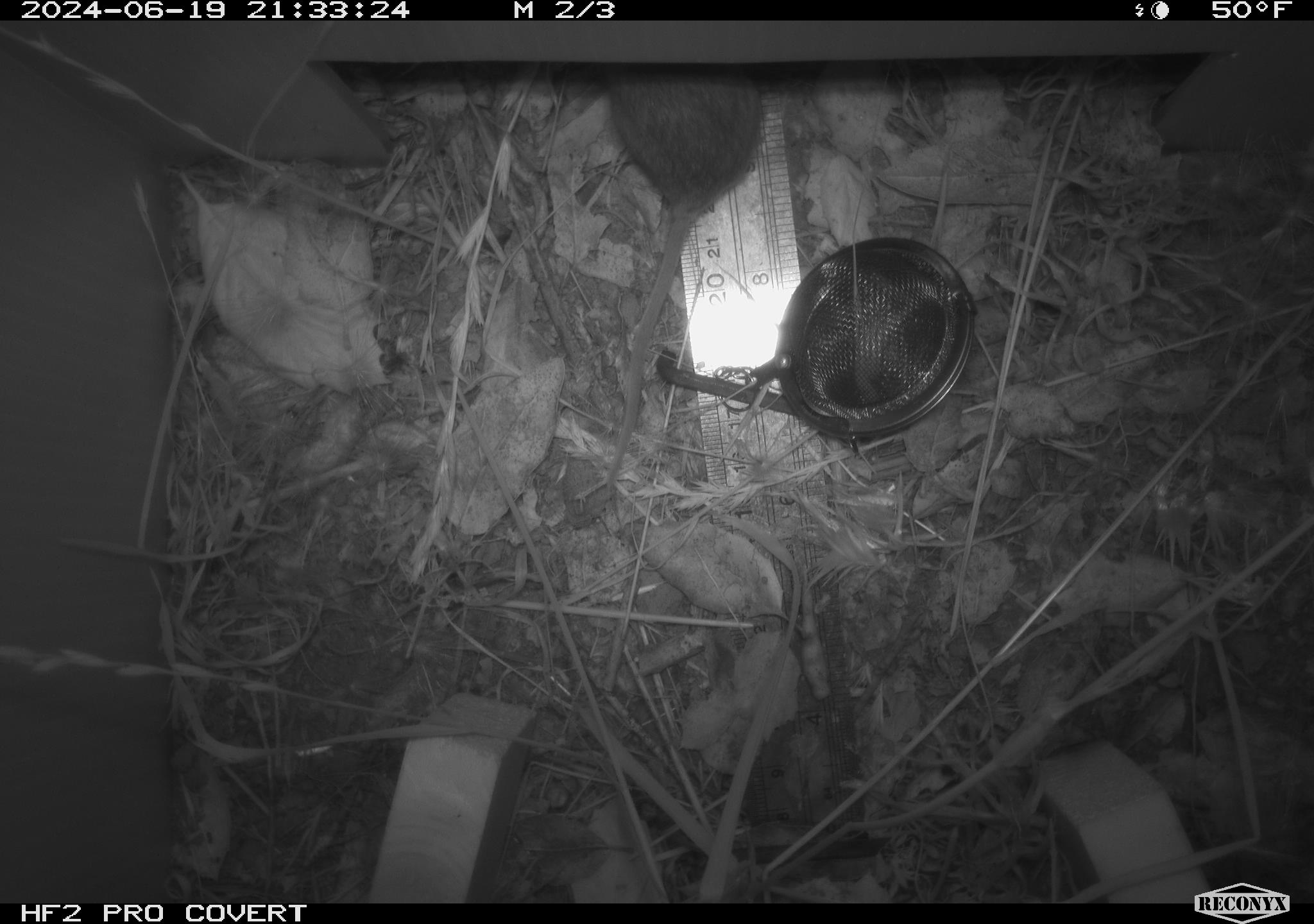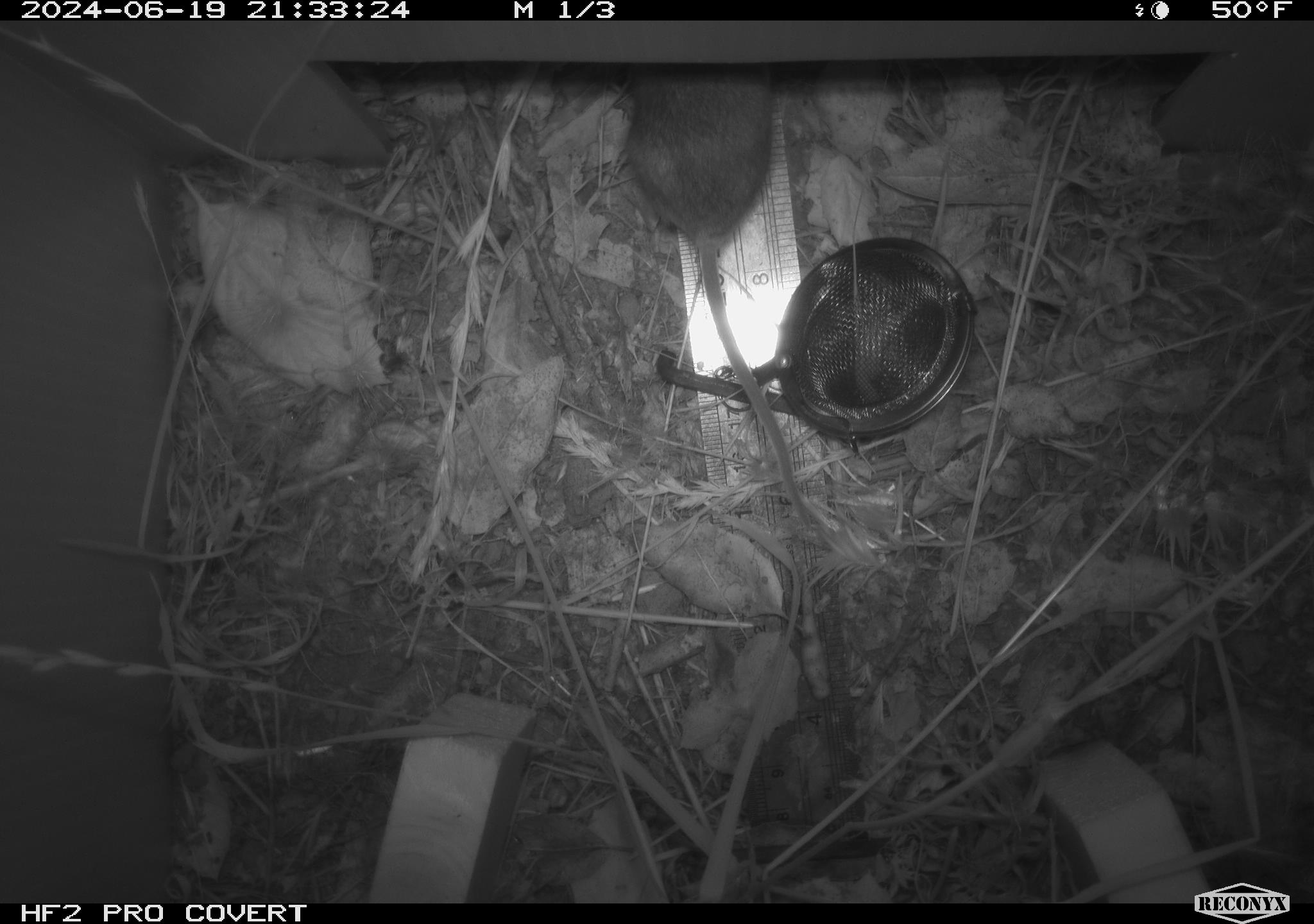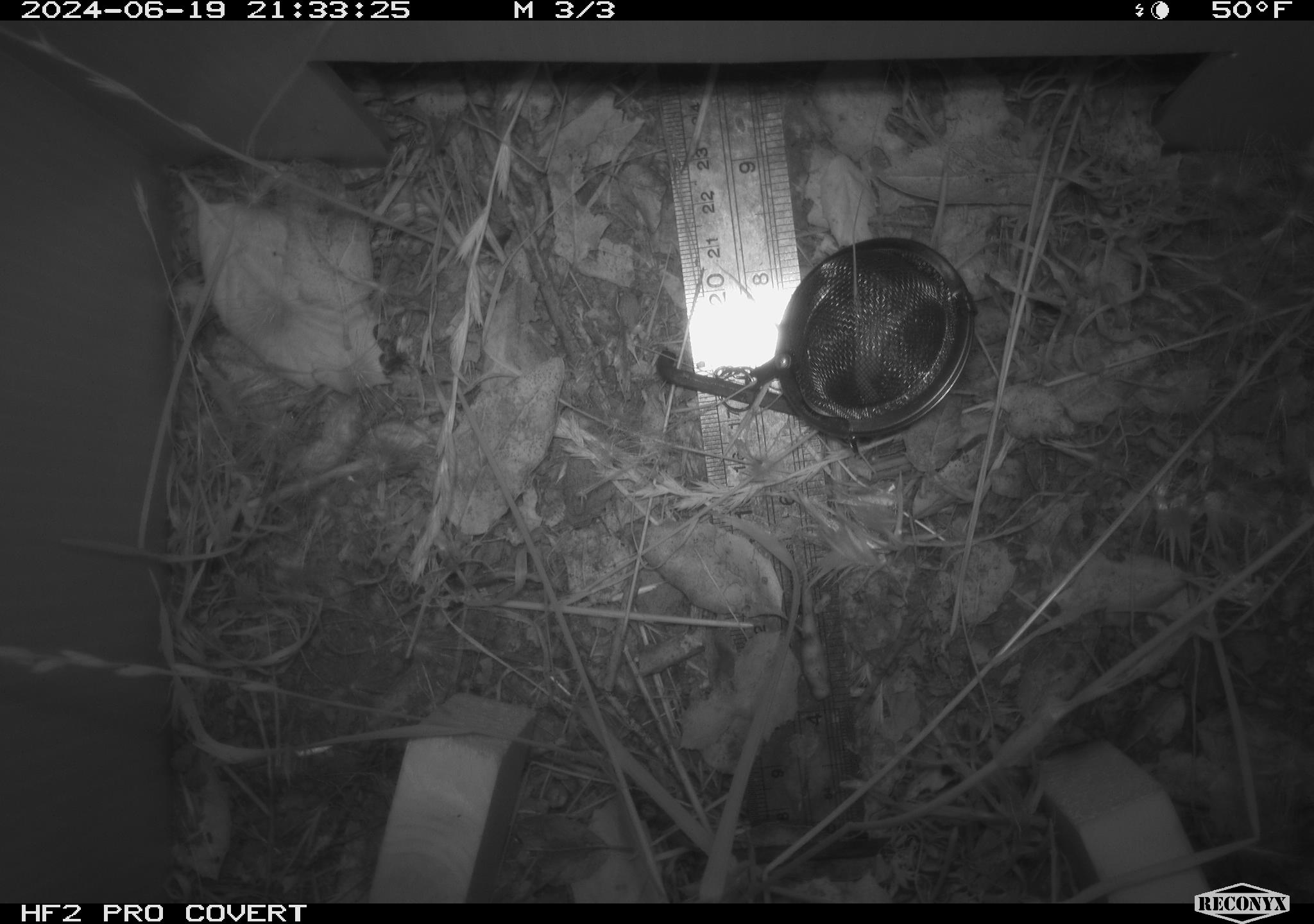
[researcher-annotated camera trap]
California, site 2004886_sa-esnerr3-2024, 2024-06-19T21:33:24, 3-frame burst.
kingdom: Animalia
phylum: Chordata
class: Mammalia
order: Rodentia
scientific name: Rodentia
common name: rodent